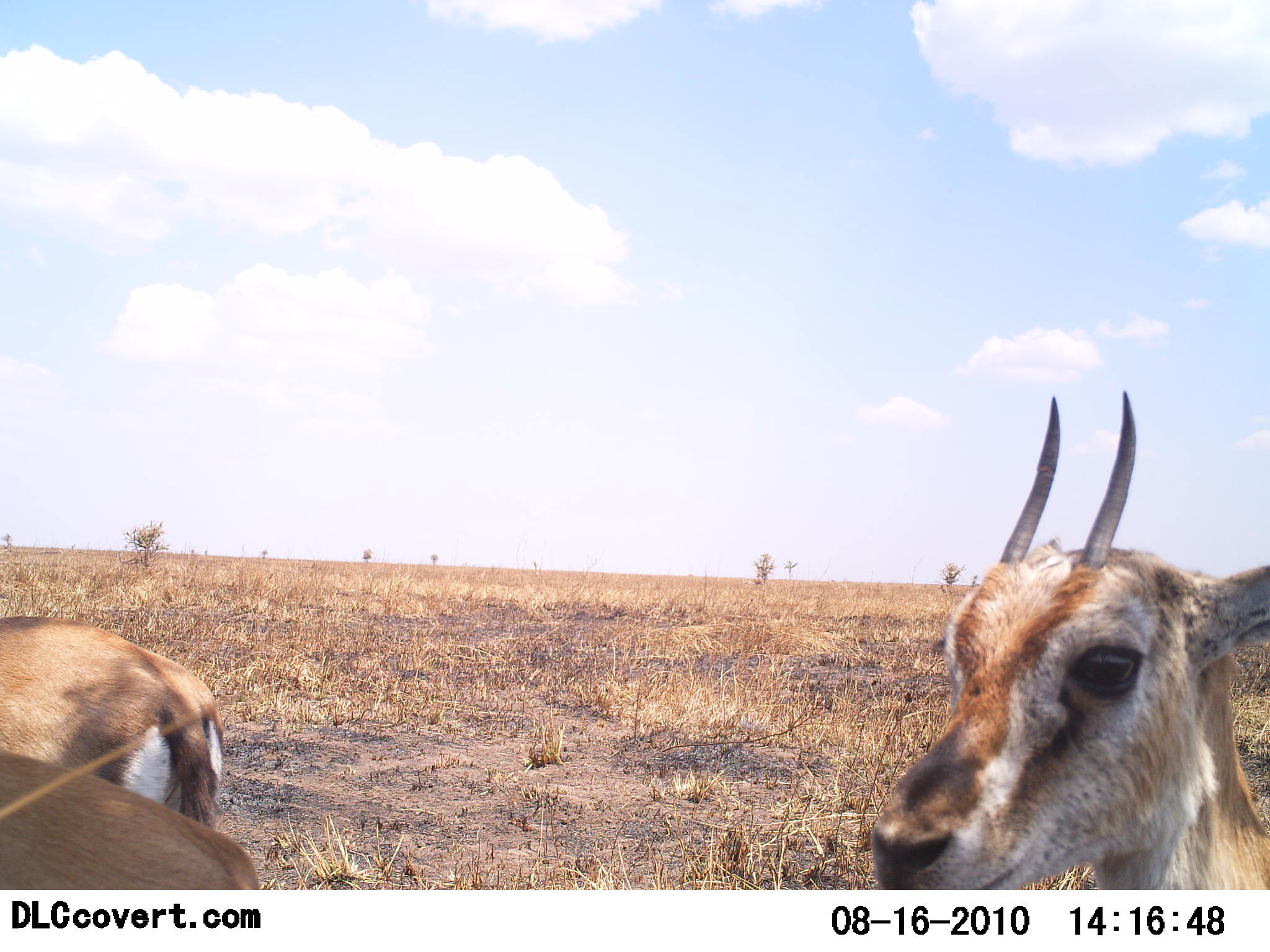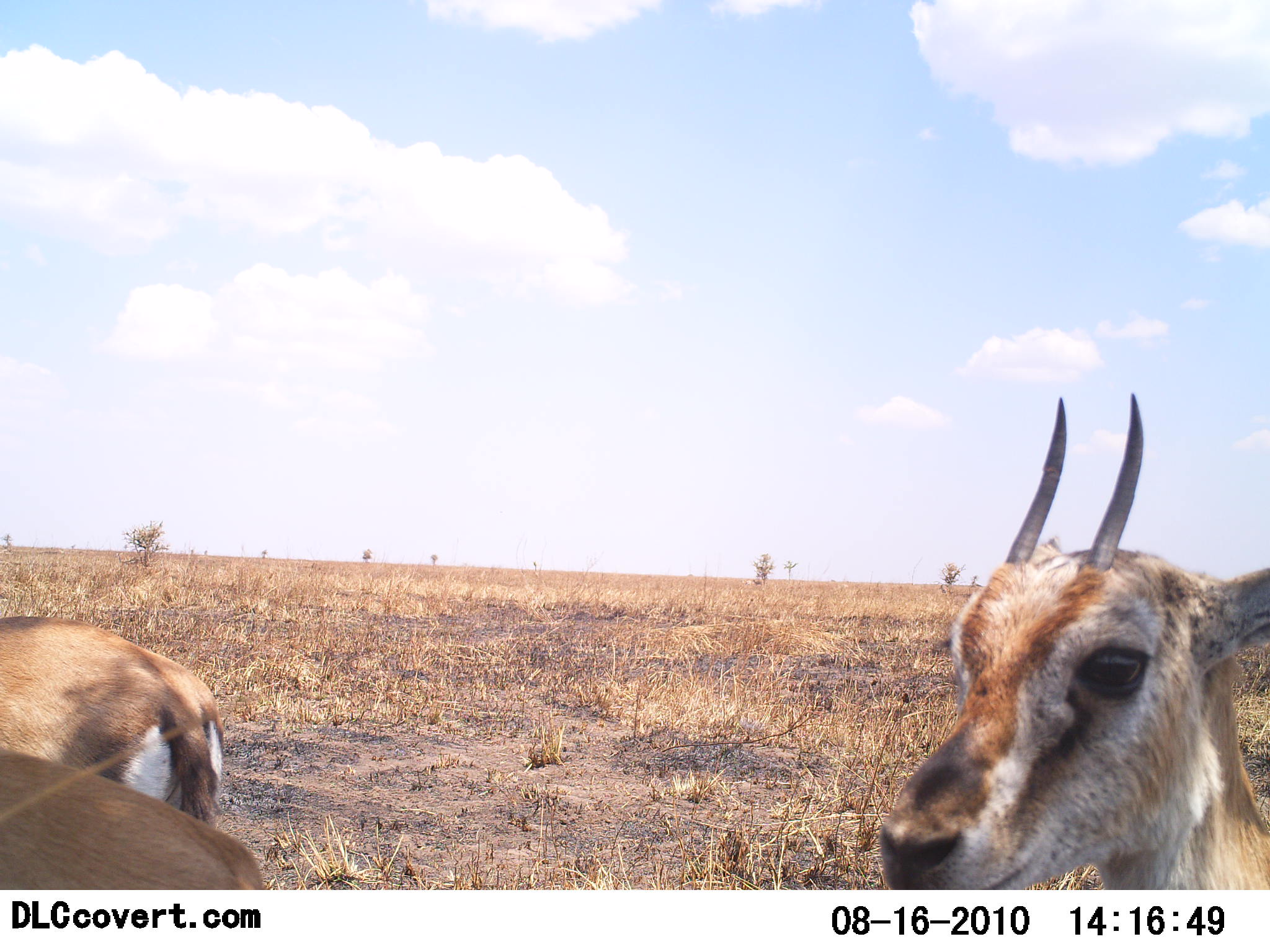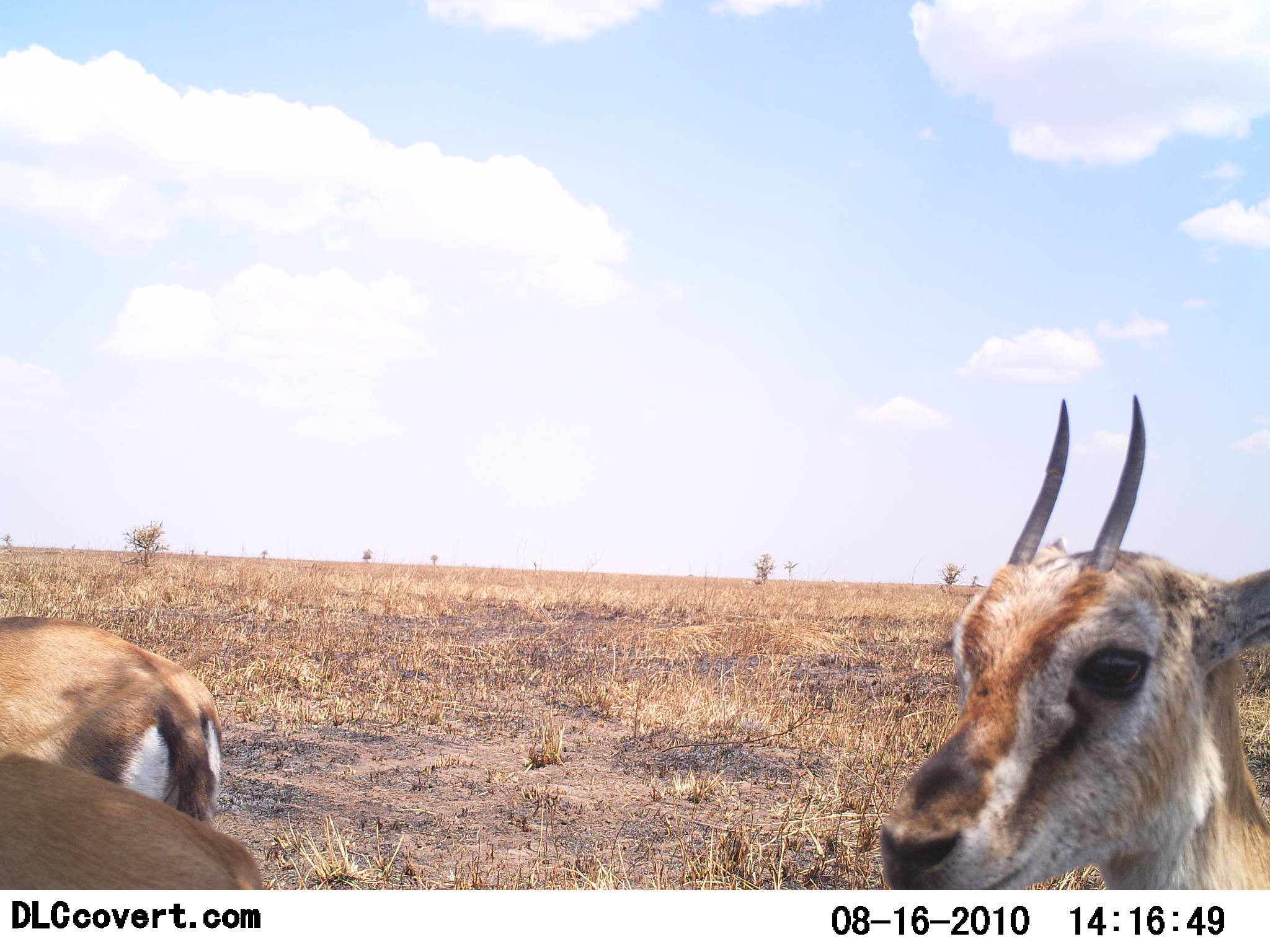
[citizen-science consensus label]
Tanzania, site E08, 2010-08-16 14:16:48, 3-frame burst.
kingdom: Animalia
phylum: Chordata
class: Mammalia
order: Artiodactyla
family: Bovidae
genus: Eudorcas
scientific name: Eudorcas thomsonii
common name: thomson's gazelle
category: gazellethomsons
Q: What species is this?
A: Gazellethomsons (thomson's gazelle) (Eudorcas thomsonii).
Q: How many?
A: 3.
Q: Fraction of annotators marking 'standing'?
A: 100%.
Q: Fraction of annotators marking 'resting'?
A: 0%.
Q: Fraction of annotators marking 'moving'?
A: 8%.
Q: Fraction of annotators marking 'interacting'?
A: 0%.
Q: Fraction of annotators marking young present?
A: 8%.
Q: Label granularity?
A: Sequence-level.